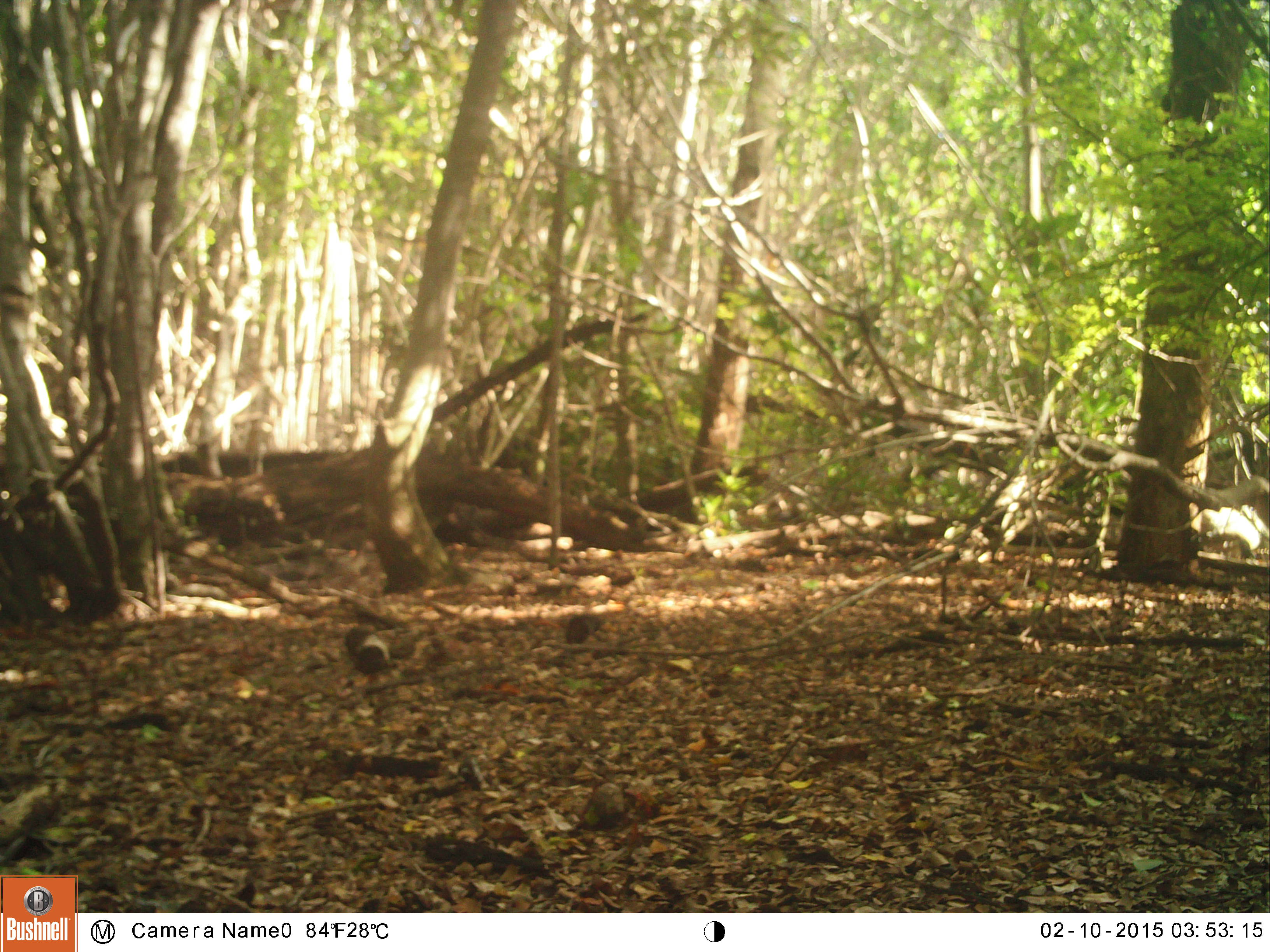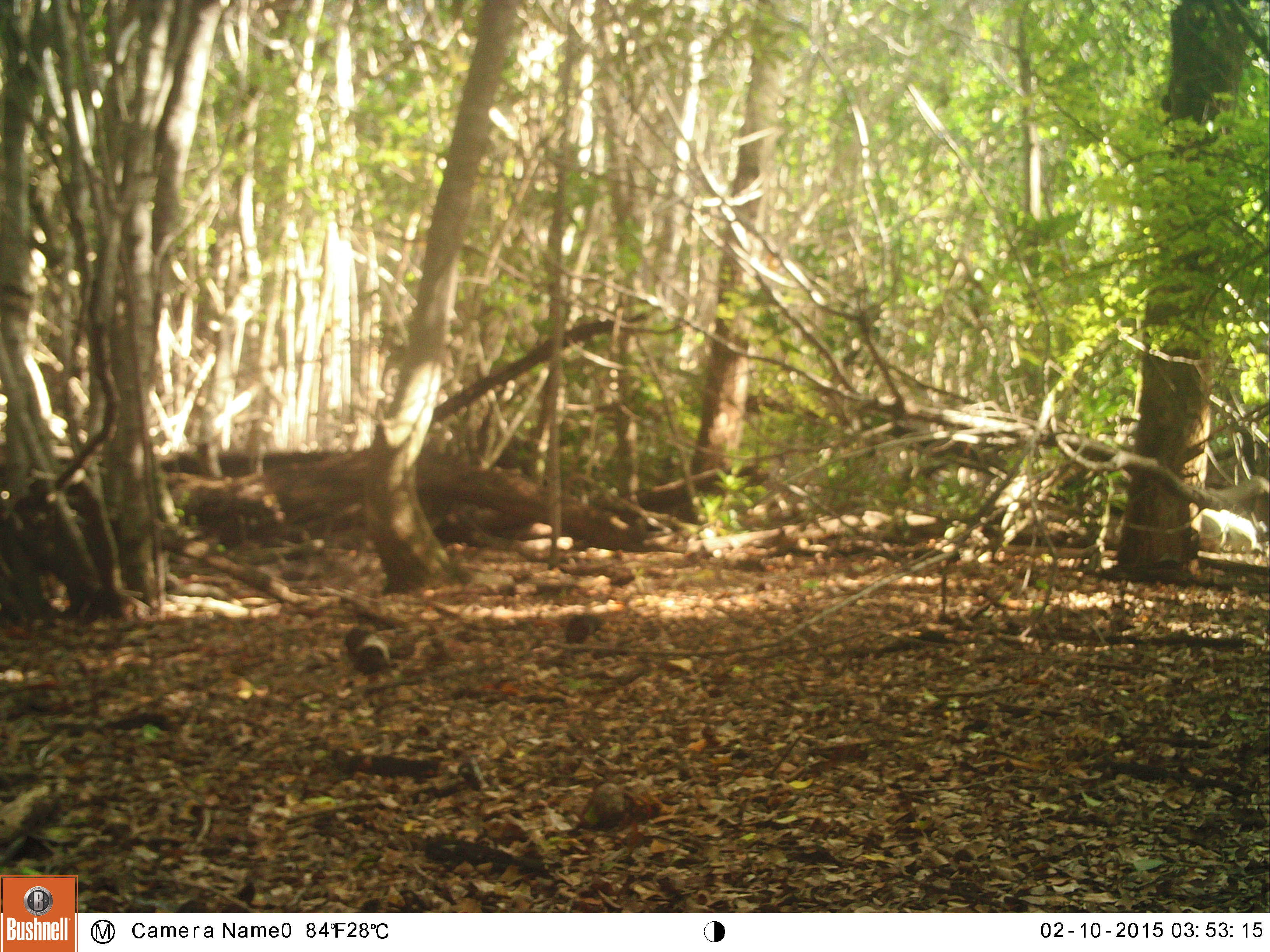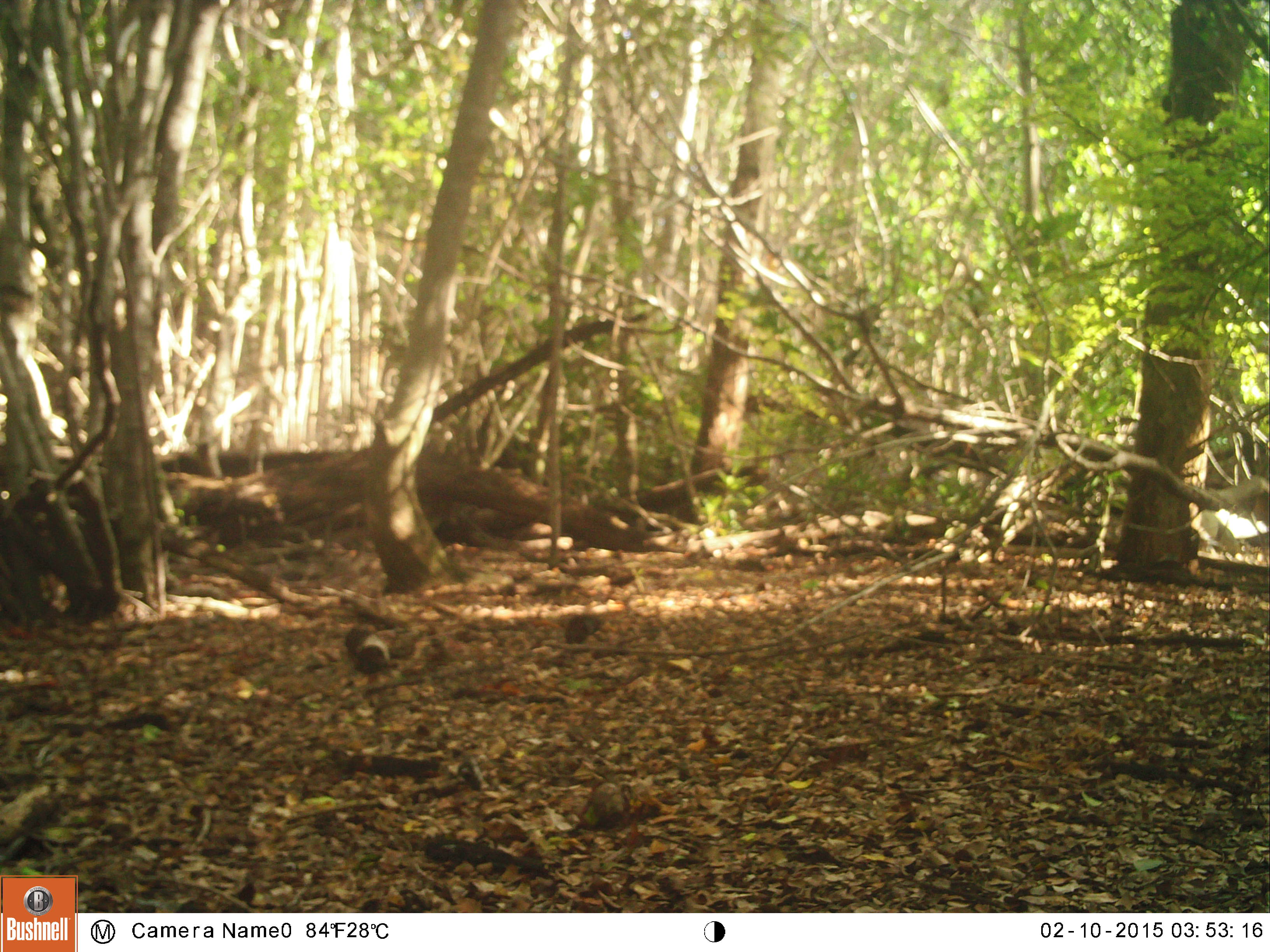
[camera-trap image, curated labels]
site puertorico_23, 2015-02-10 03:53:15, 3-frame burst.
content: unidentified animal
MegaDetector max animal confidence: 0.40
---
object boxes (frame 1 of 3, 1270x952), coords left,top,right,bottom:
unknown: 1195,502,1270,545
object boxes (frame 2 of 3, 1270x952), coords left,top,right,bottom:
unknown: 1174,499,1263,572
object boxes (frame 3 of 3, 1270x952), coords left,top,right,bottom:
unknown: 1197,508,1270,580